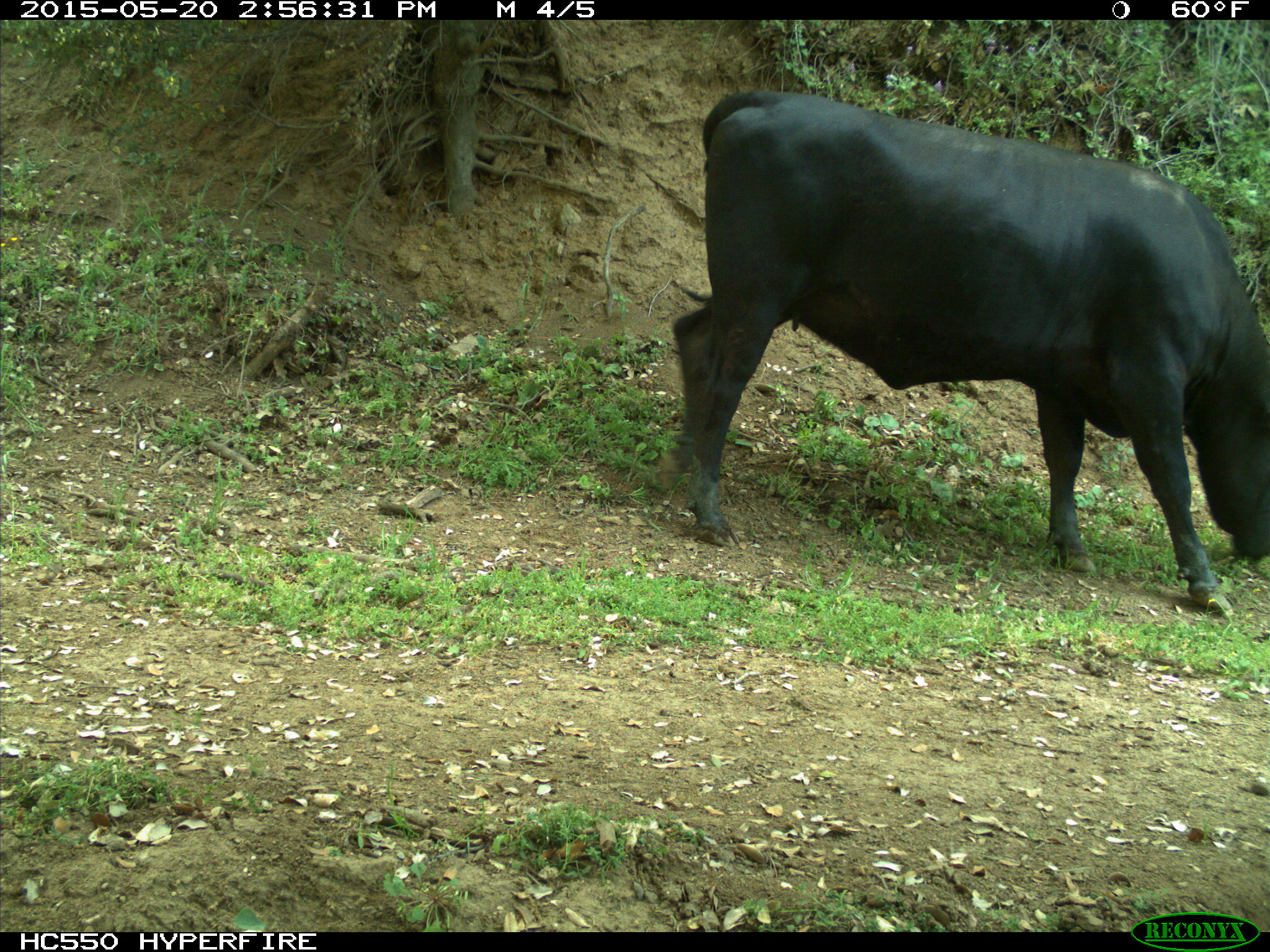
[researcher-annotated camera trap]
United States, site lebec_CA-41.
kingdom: Animalia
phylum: Chordata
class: Mammalia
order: Artiodactyla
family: Bovidae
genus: Bos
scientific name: Bos taurus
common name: domestic cow